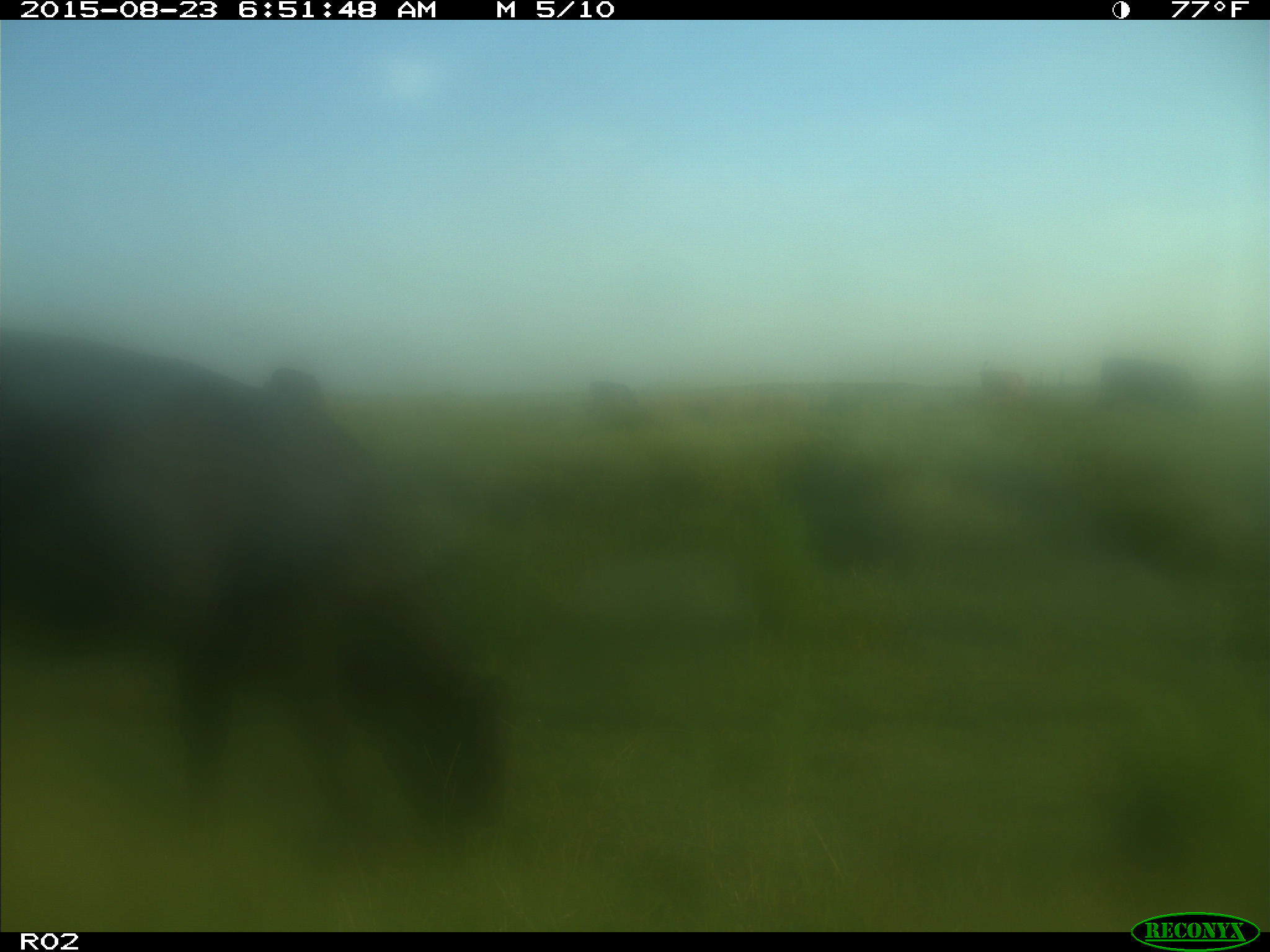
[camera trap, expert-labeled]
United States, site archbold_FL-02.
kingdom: Animalia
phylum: Chordata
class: Mammalia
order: Artiodactyla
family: Bovidae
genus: Bos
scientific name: Bos taurus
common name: domestic cow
Bos taurus (domestic cow).